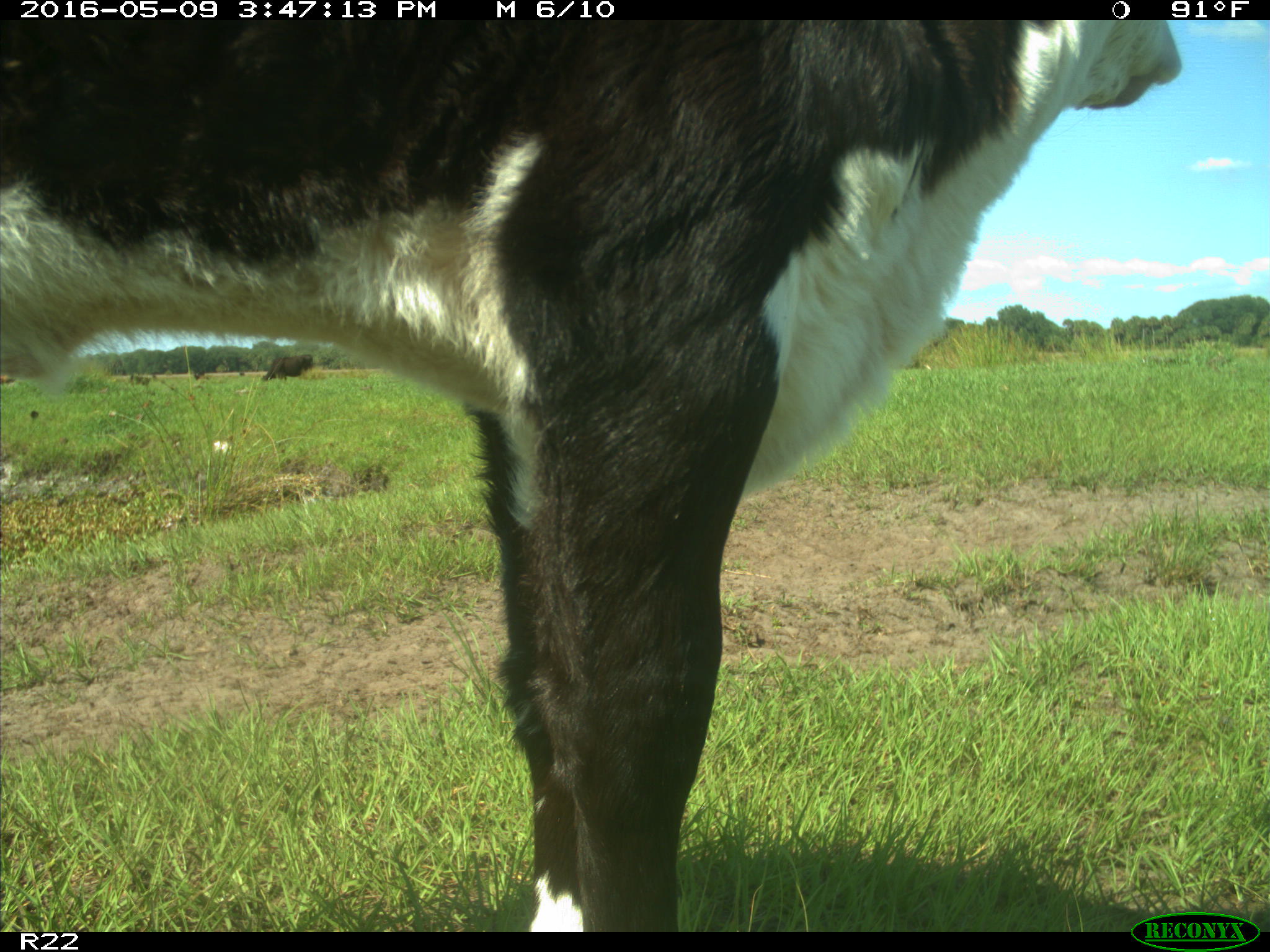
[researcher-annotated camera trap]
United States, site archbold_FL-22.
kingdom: Animalia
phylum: Chordata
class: Mammalia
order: Artiodactyla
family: Bovidae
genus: Bos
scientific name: Bos taurus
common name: domestic cow